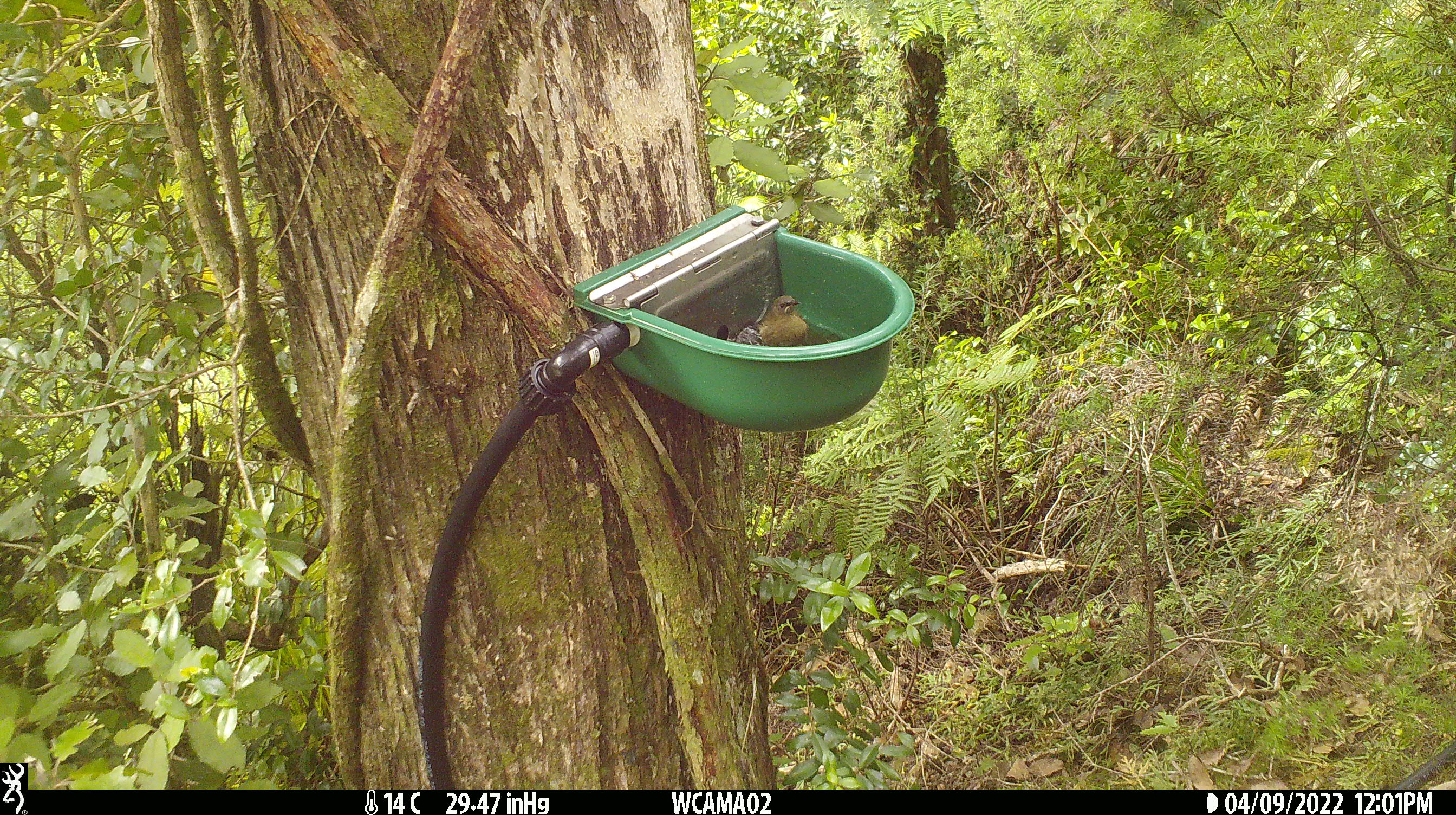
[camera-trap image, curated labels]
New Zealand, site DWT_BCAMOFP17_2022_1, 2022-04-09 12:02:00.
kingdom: Animalia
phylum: Chordata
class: Aves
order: Passeriformes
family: Meliphagidae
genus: Anthornis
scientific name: Anthornis melanura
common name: new zealand bellbird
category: bellbird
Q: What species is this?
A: Bellbird (new zealand bellbird) (Anthornis melanura).